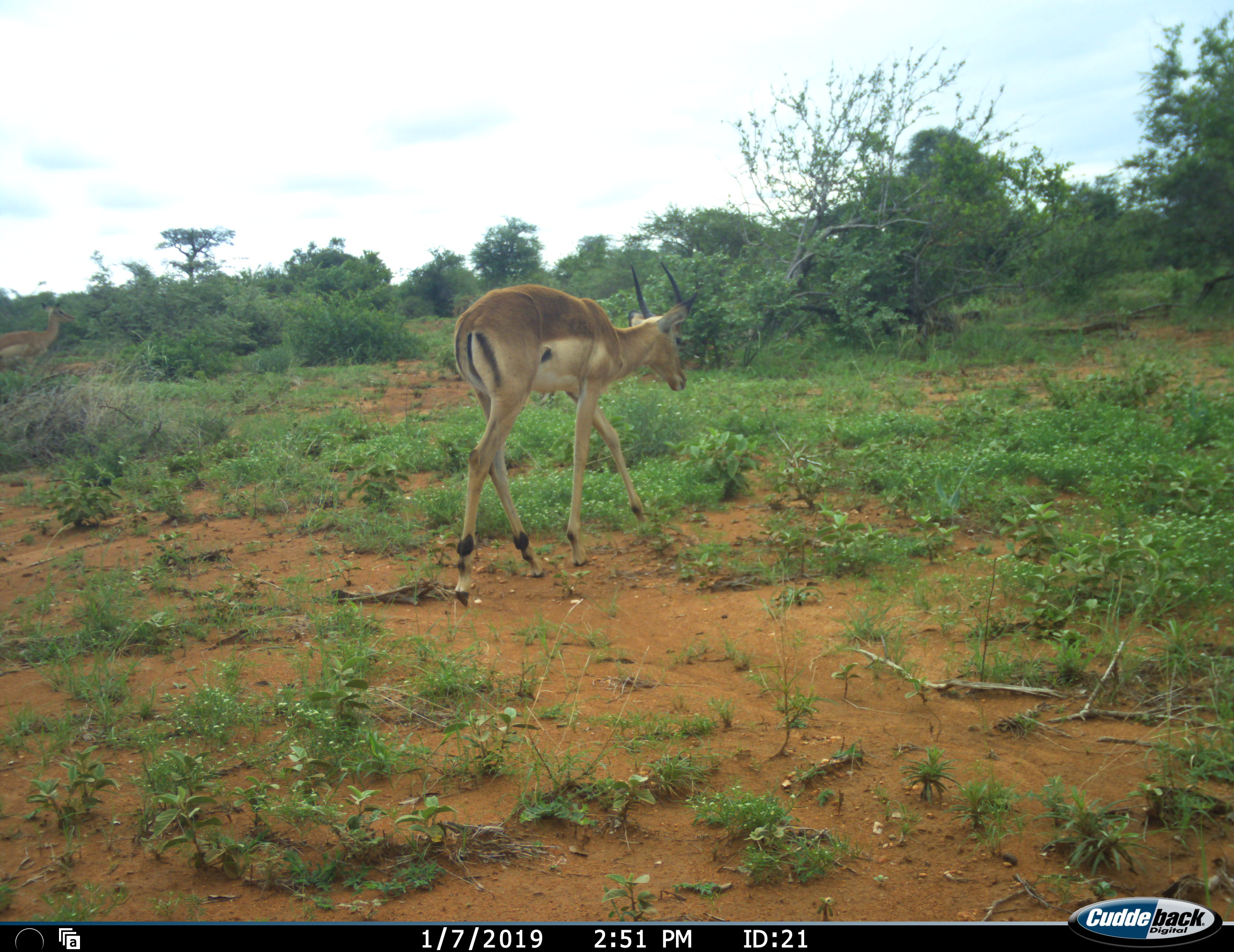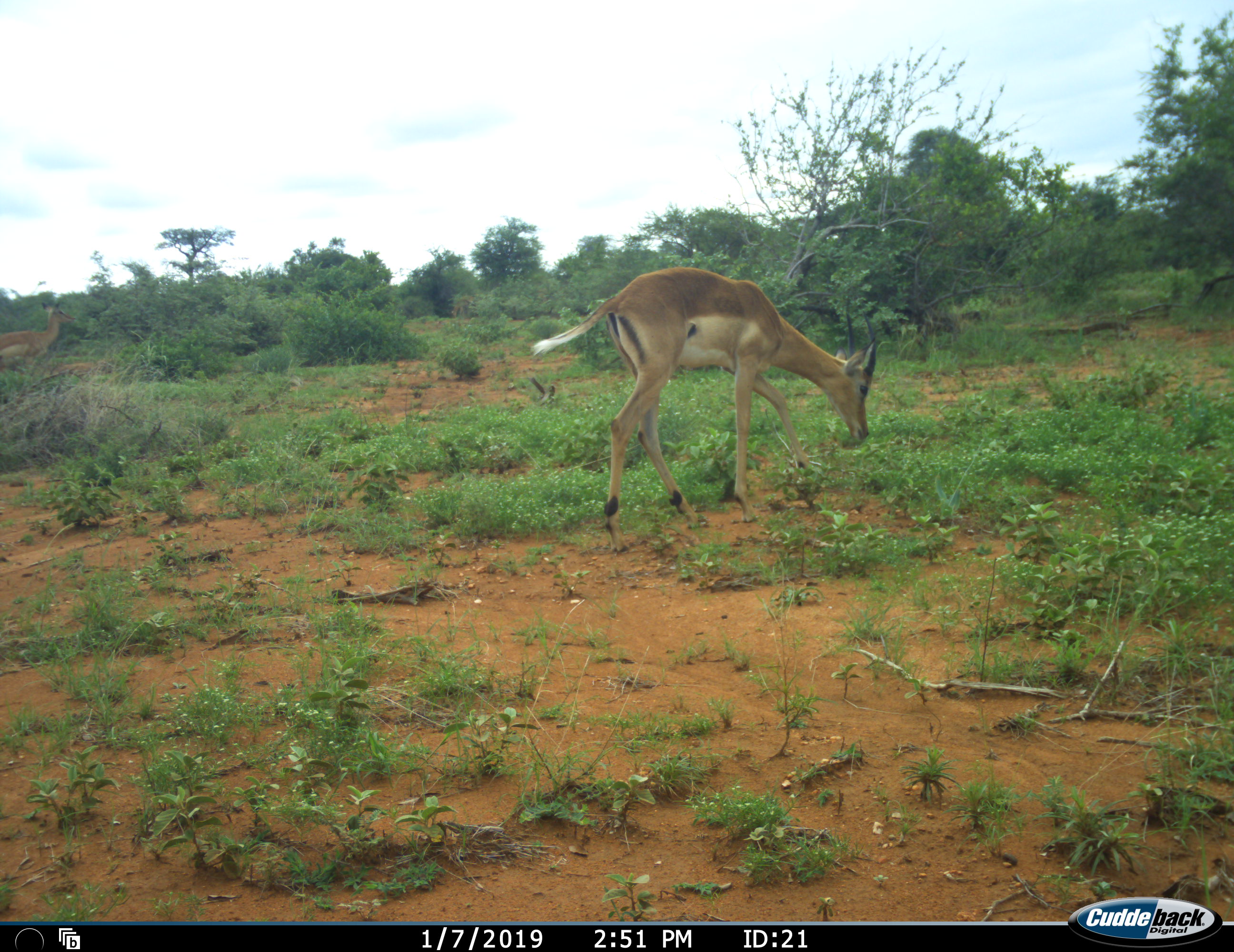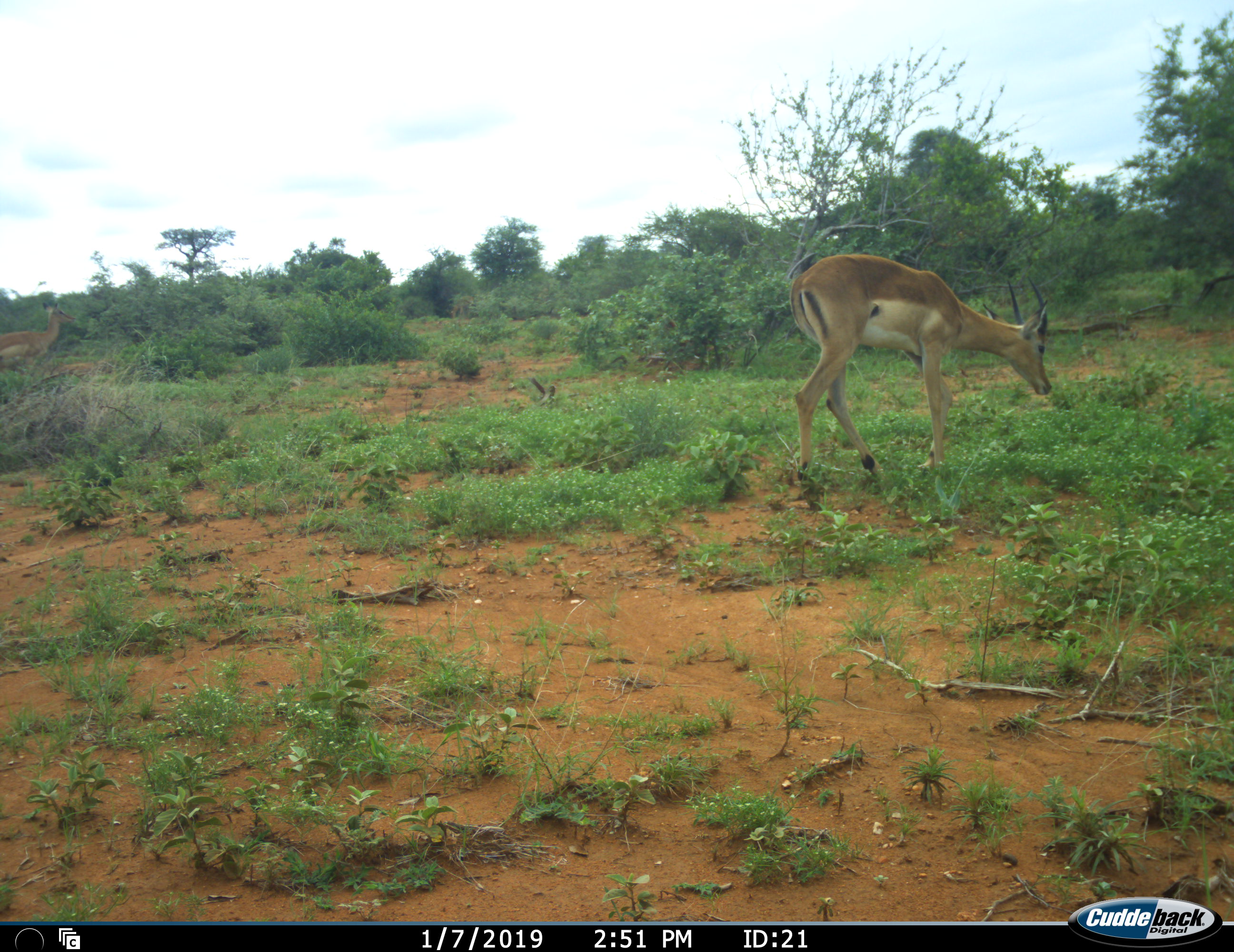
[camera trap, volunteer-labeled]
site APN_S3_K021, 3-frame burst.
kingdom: Animalia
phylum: Chordata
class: Mammalia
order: Artiodactyla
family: Bovidae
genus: Aepyceros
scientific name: Aepyceros melampus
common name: impala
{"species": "impala (Aepyceros melampus)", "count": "1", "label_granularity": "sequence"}